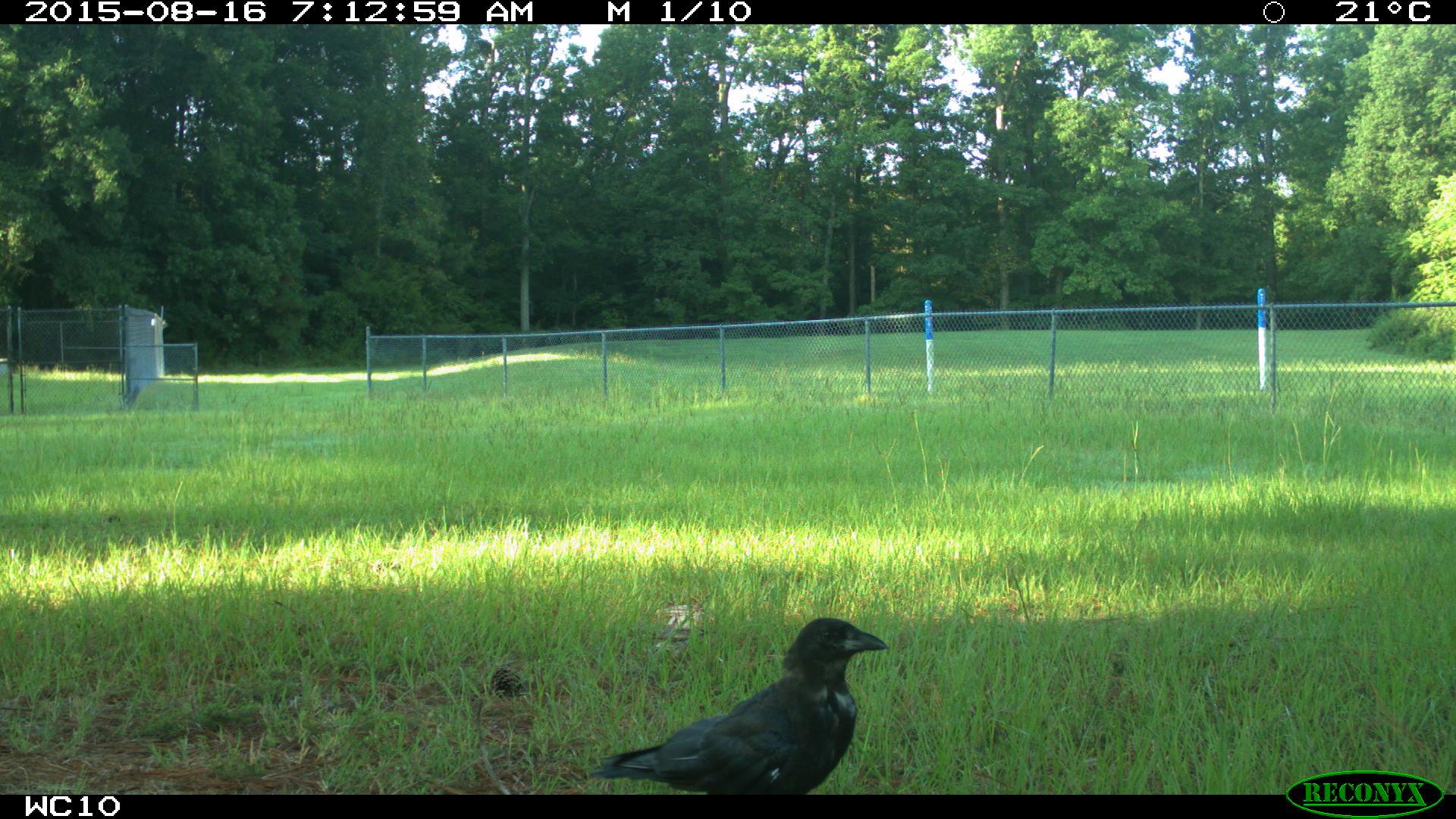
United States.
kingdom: Animalia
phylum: Chordata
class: Aves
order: Passeriformes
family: Corvidae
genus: Corvus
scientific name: Corvus brachyrhynchos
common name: american crow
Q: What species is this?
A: American Crow (Corvus brachyrhynchos).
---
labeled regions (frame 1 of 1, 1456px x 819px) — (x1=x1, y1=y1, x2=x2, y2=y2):
American Crow: (x1=591, y1=613, x2=893, y2=807)